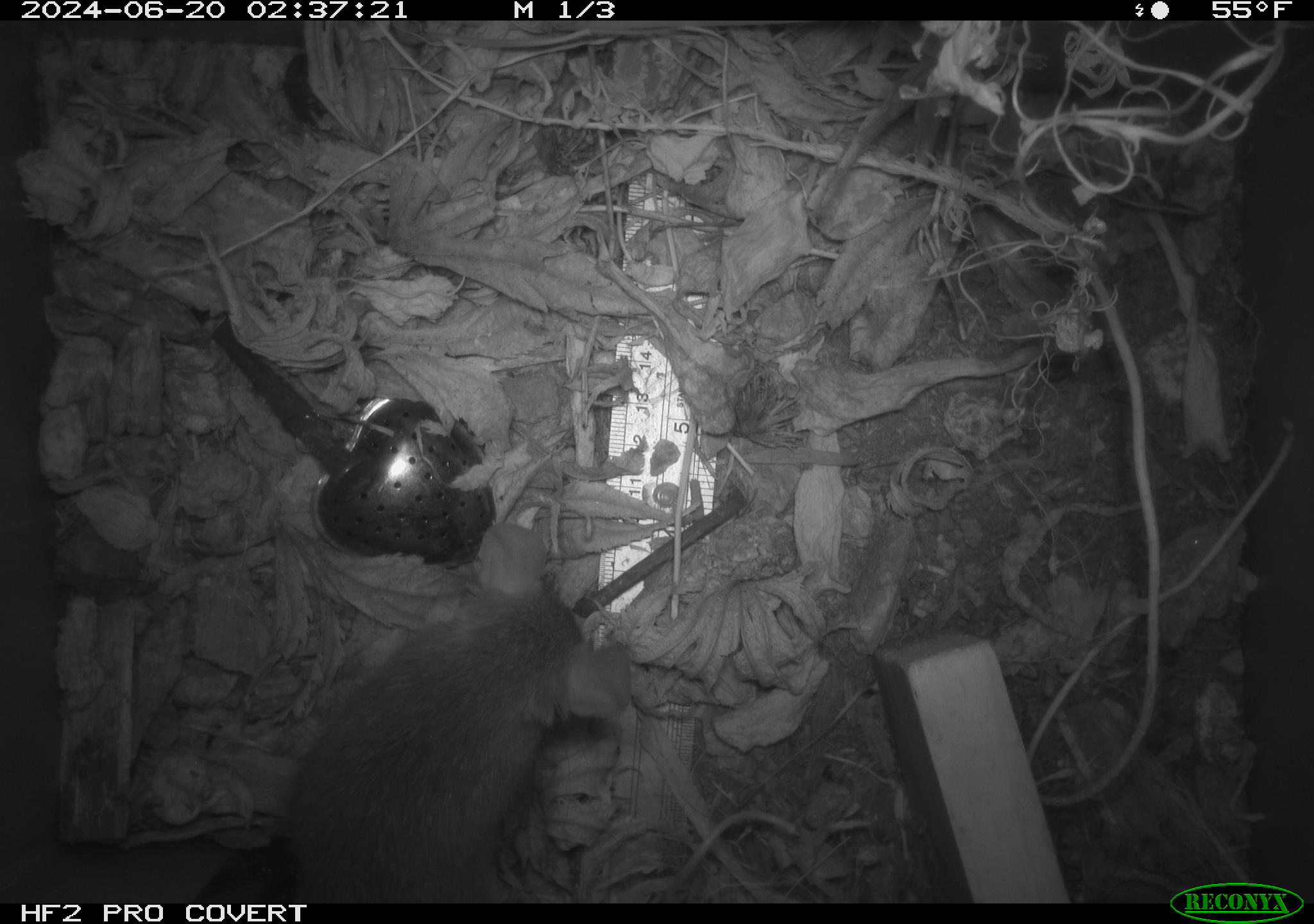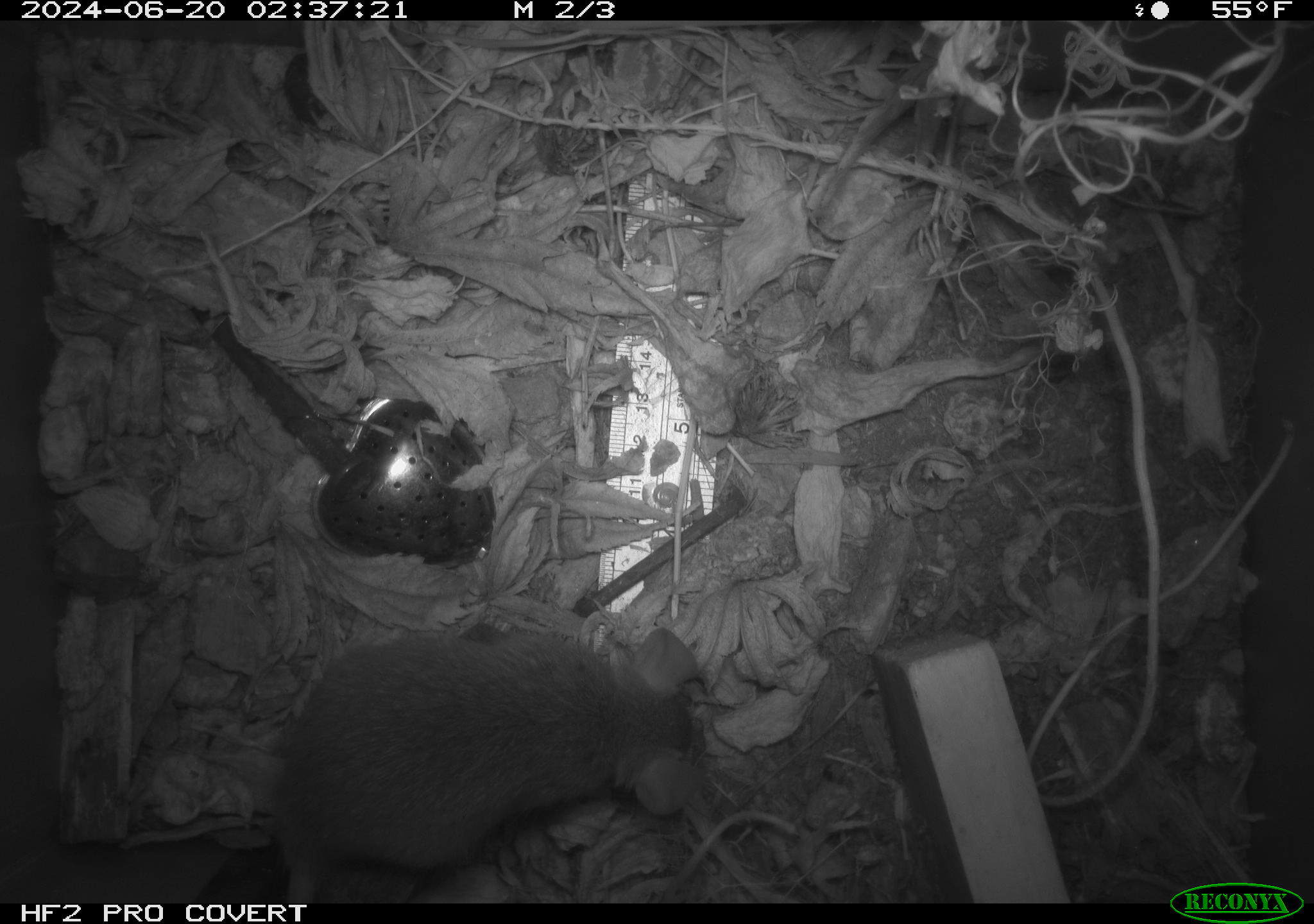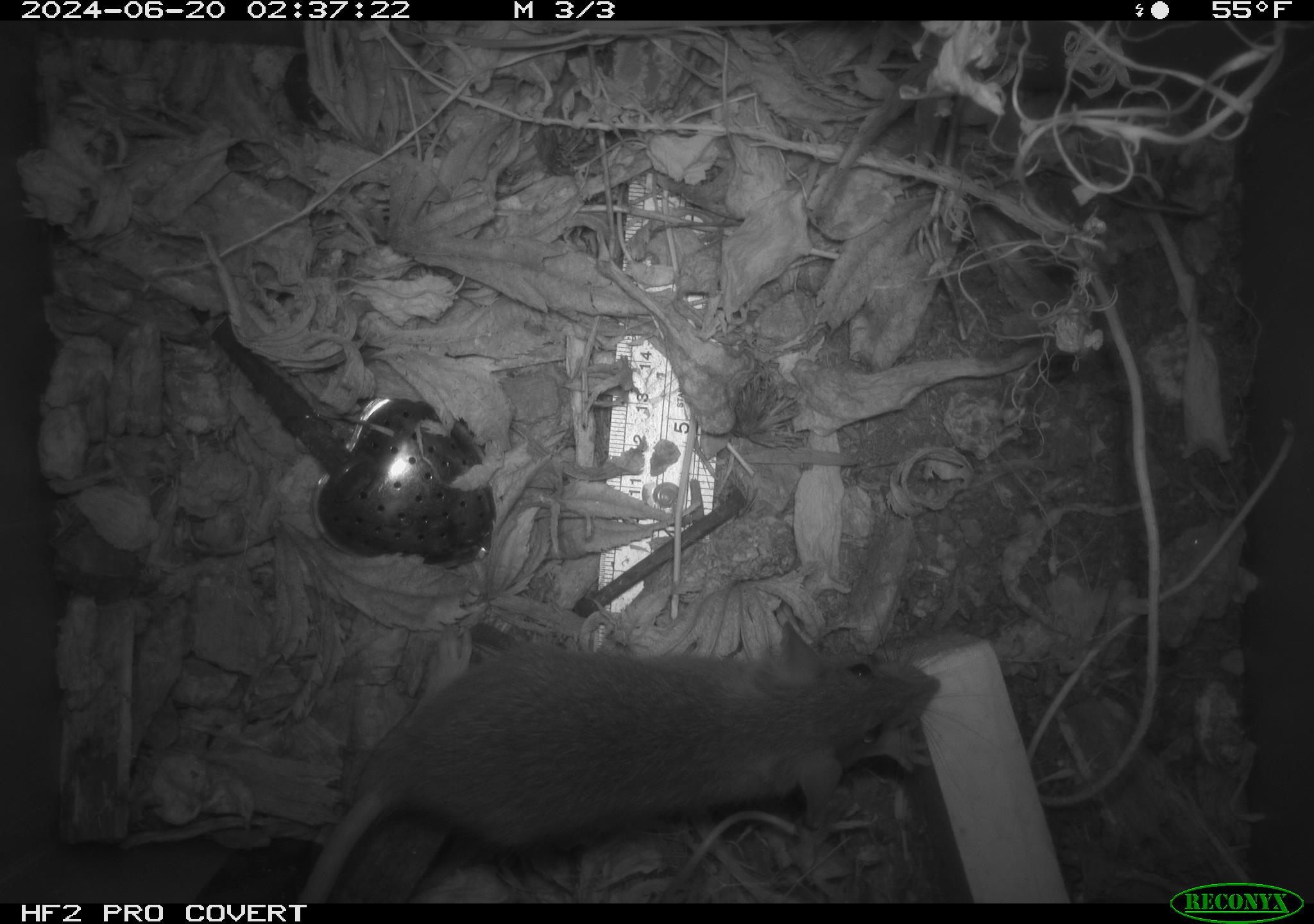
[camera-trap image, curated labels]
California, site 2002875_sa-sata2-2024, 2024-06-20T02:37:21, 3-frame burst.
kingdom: Animalia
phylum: Chordata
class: Mammalia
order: Rodentia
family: Muridae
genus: Rattus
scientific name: Rattus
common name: rat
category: rattus species